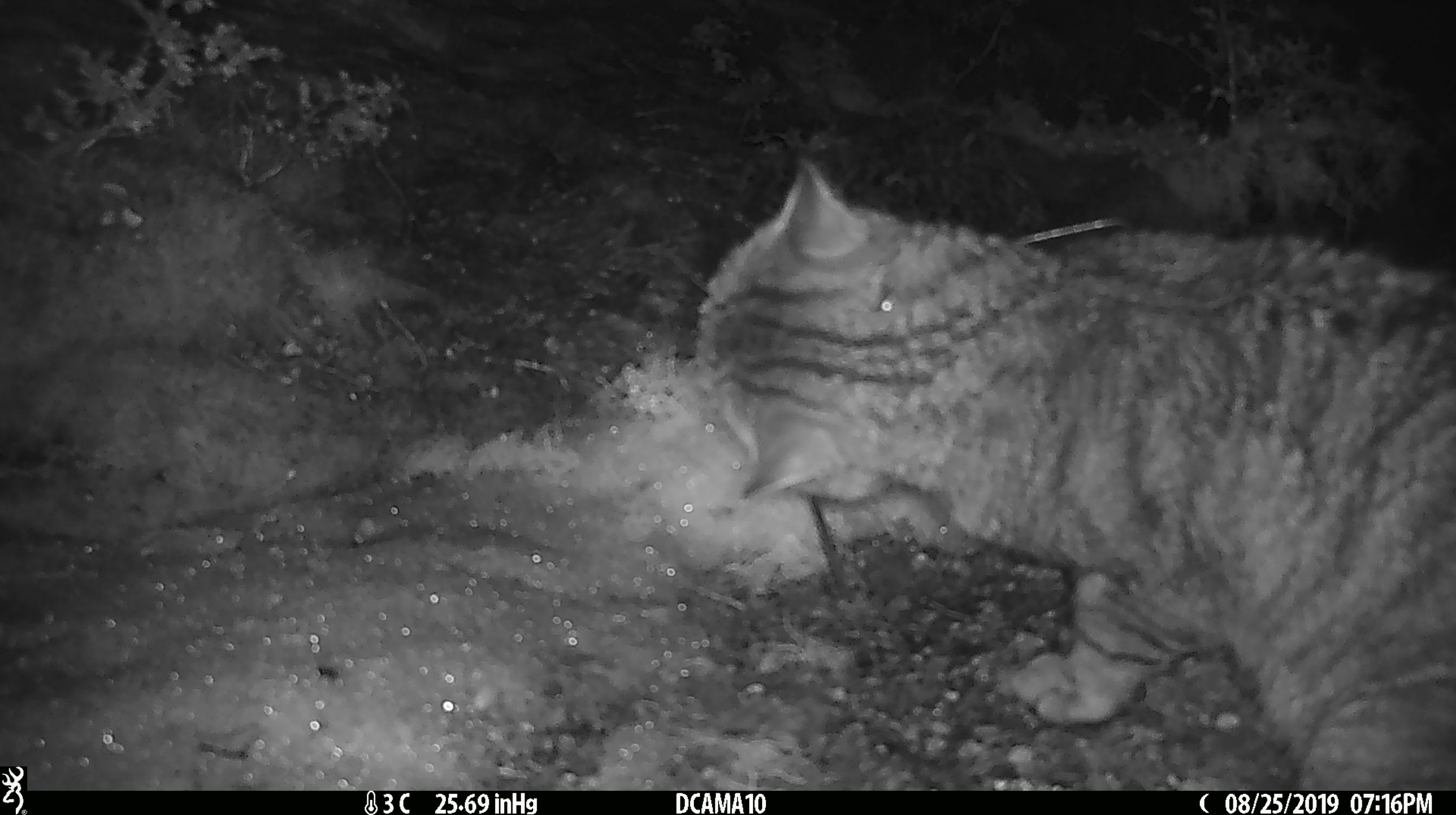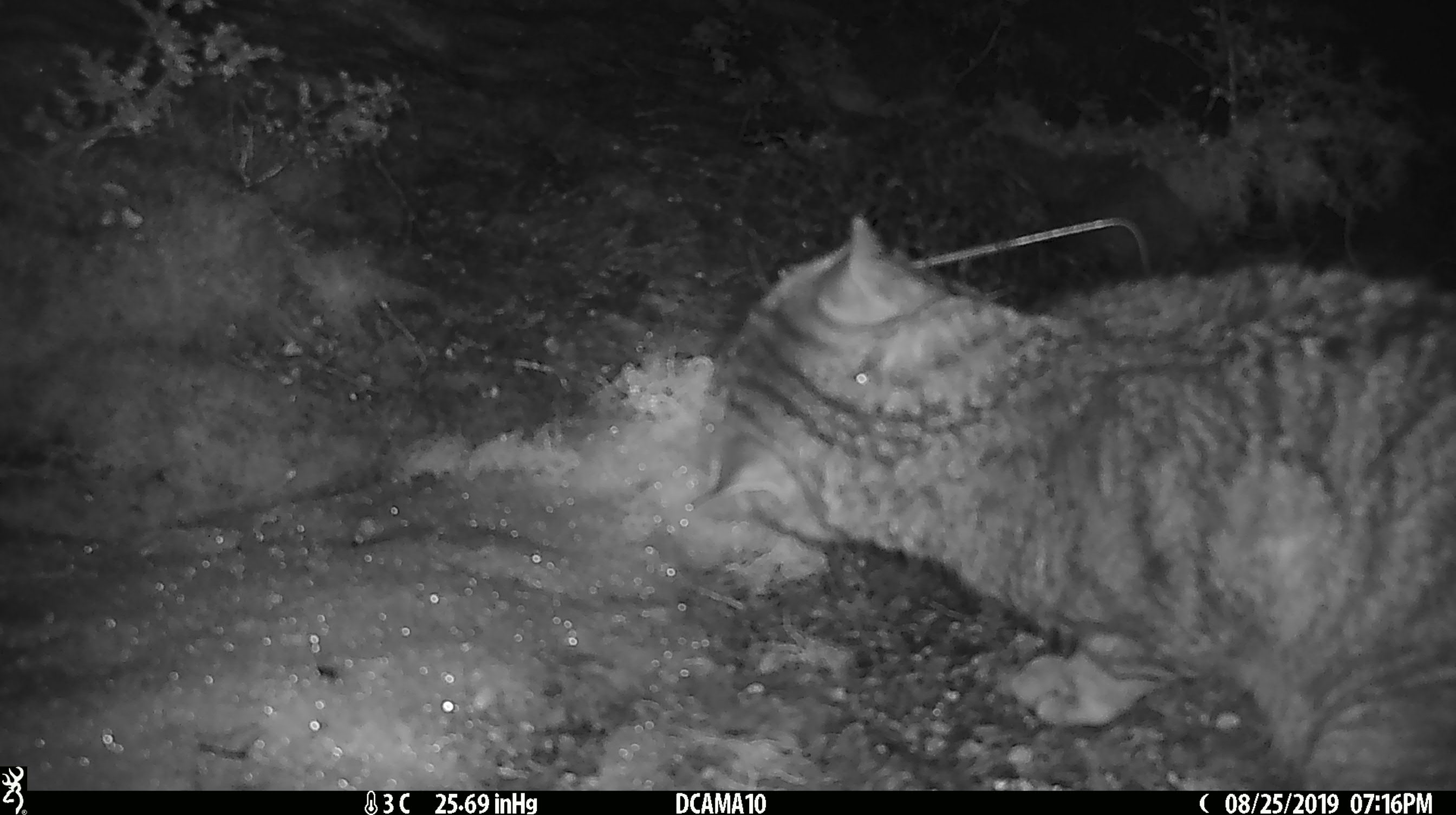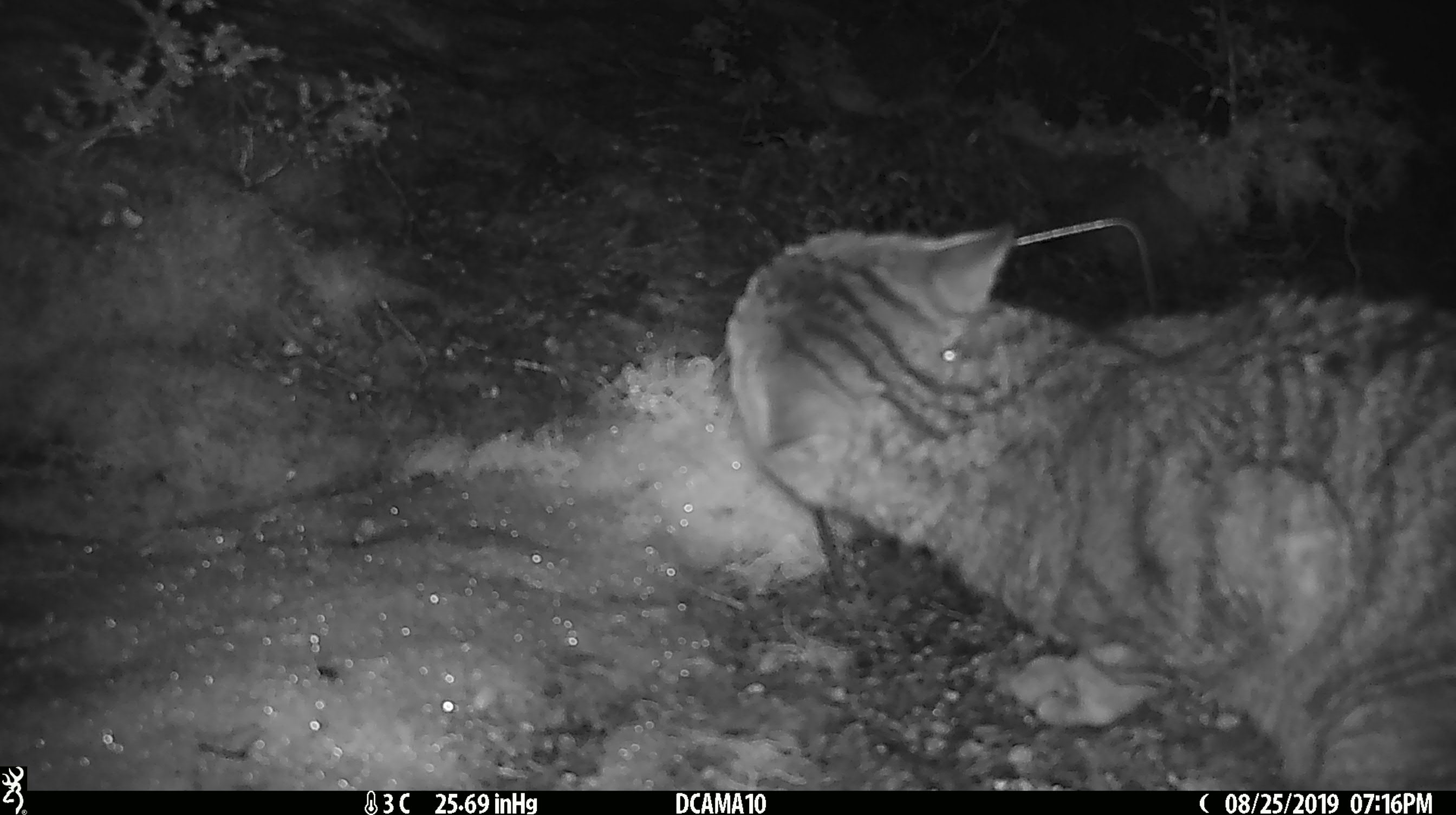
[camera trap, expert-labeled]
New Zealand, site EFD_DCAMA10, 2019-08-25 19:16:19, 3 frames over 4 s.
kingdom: Animalia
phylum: Chordata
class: Mammalia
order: Carnivora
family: Felidae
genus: Felis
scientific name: Felis catus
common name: domestic cat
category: cat